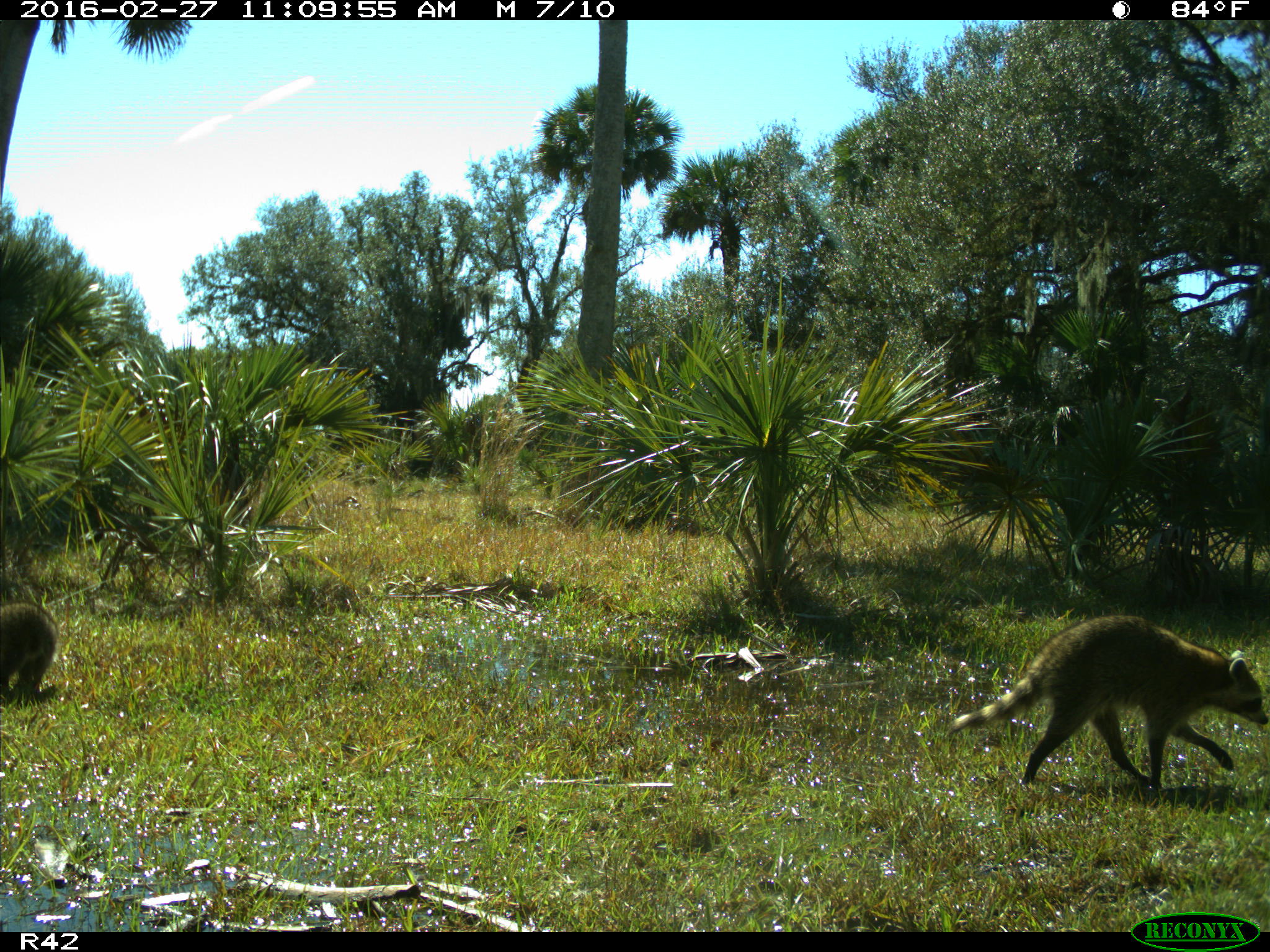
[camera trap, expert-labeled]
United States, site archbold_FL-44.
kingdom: Animalia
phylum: Chordata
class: Mammalia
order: Carnivora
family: Procyonidae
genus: Procyon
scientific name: Procyon lotor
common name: common raccoon